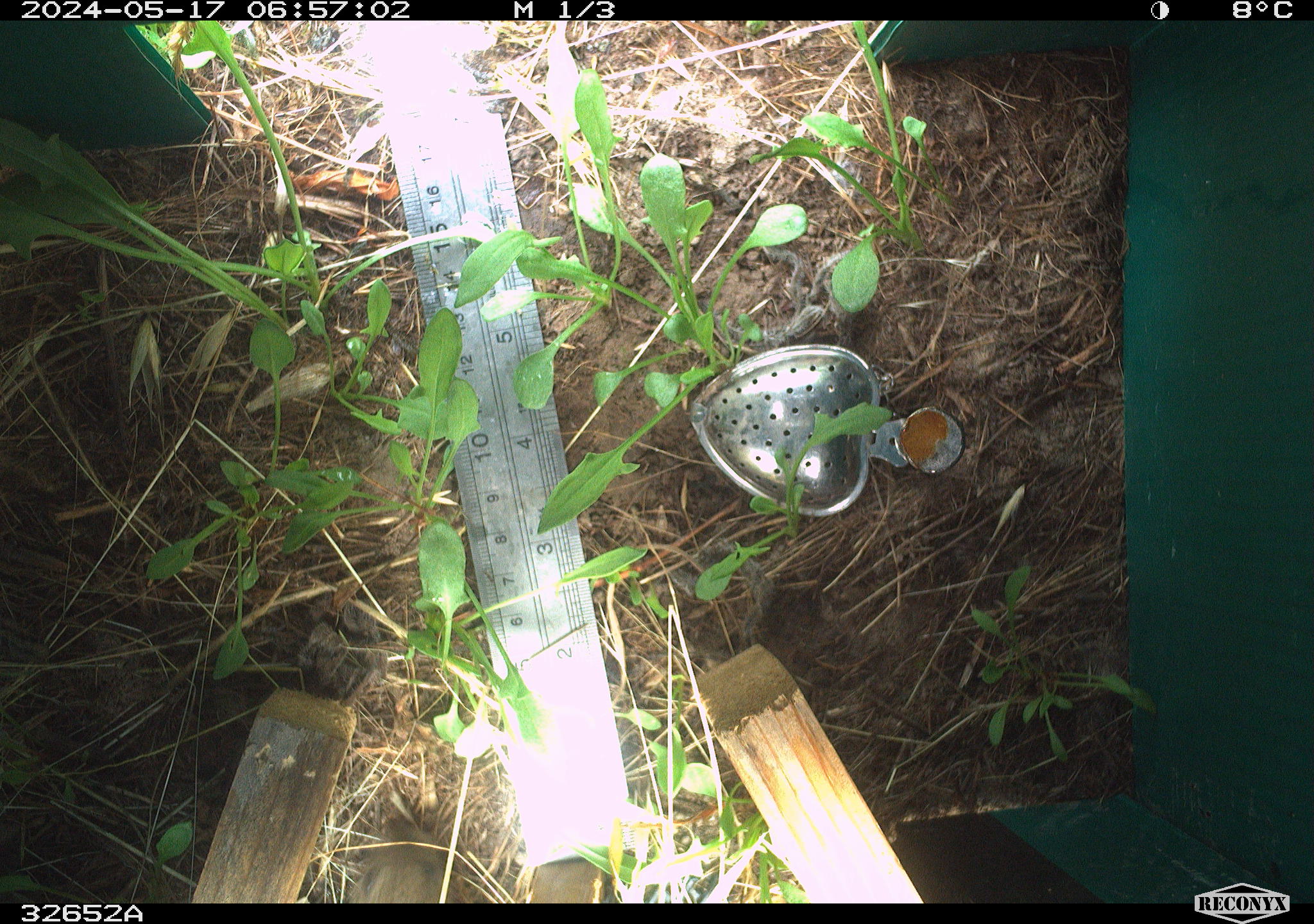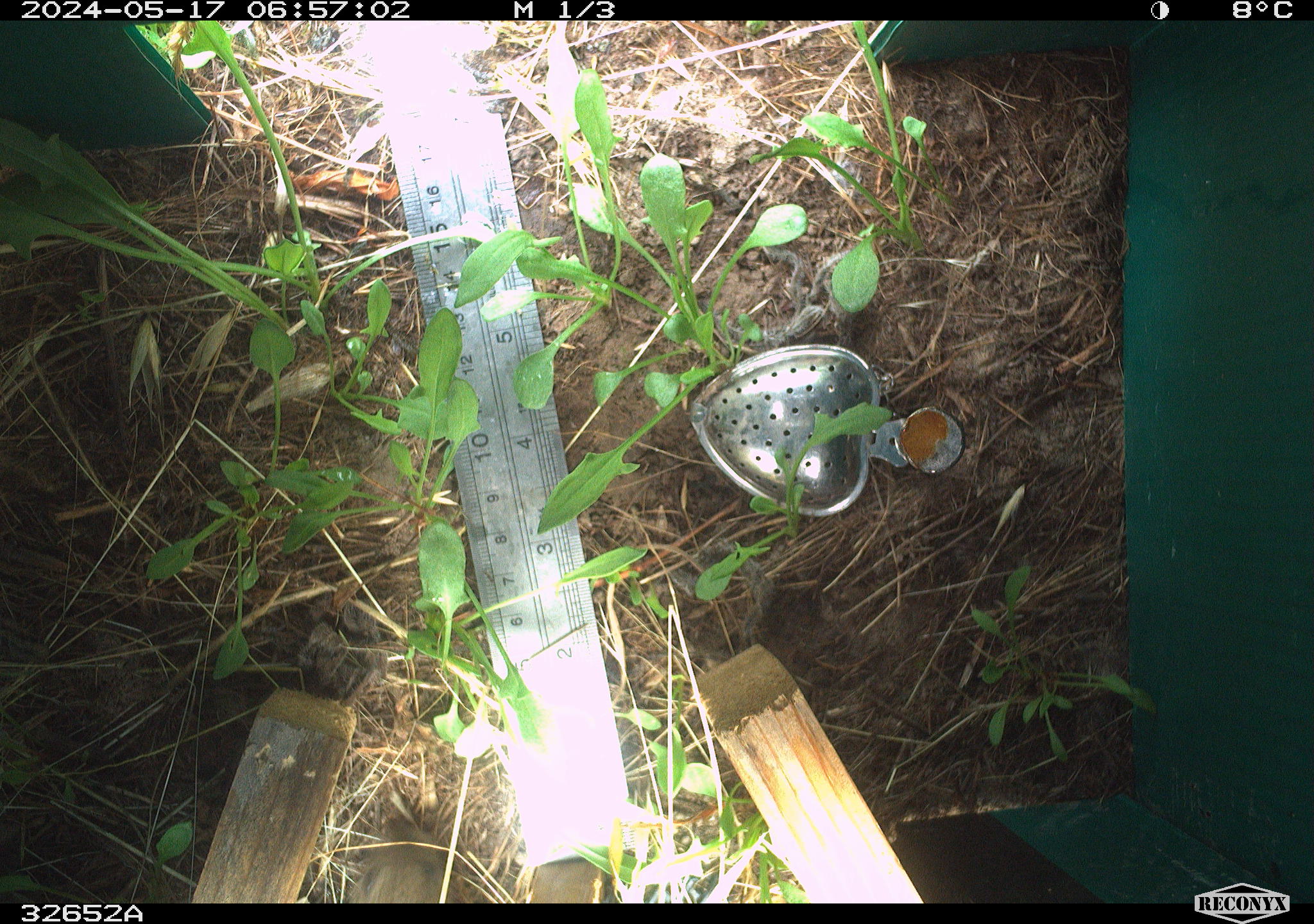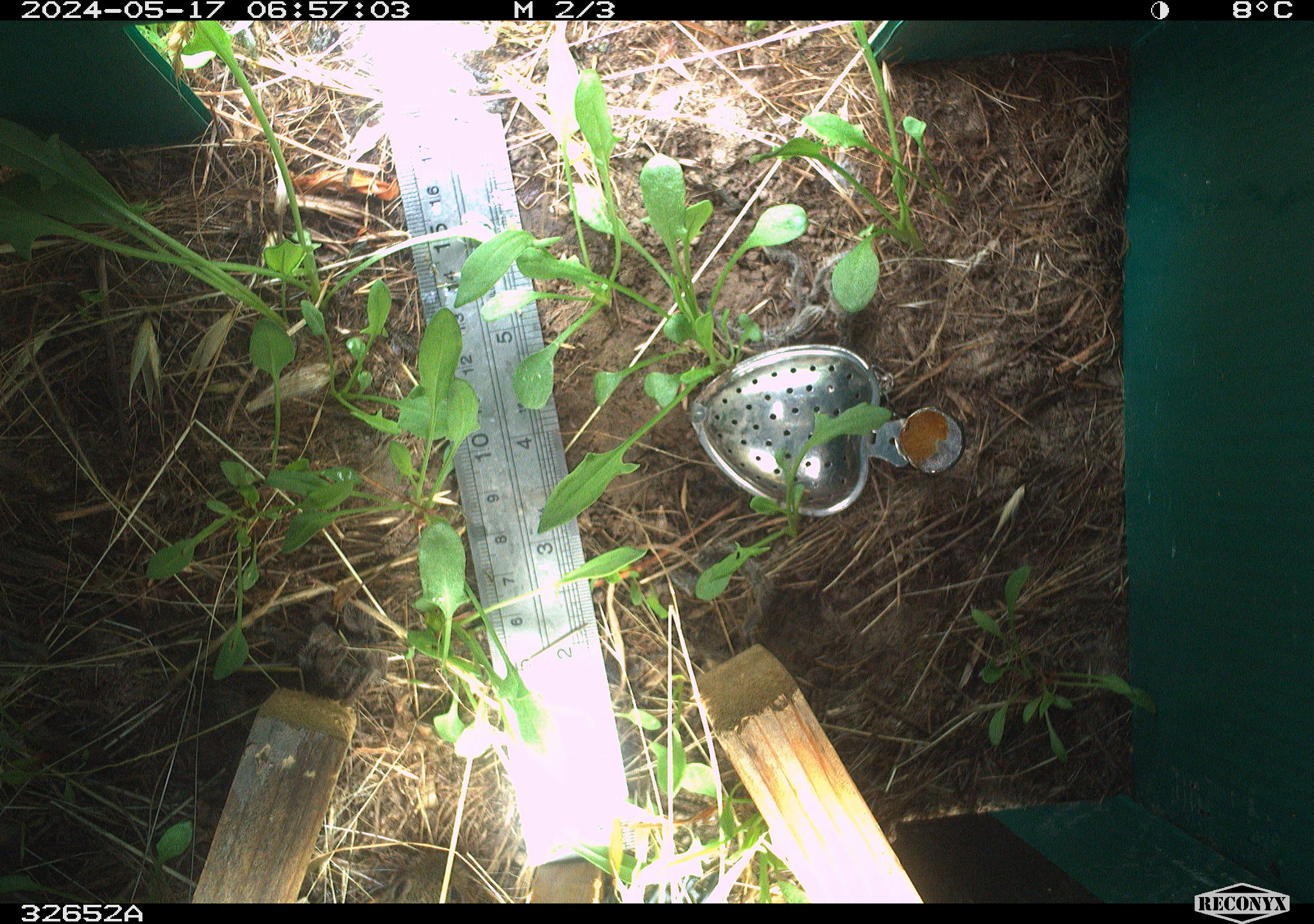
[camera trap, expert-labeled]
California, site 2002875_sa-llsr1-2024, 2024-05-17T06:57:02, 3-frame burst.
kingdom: Animalia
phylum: Chordata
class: Mammalia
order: Rodentia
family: Cricetidae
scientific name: Arvicolinae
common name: voles, lemmings, and muskrats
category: arvicolinae subfamily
Arvicolinae subfamily (voles, lemmings, and muskrats) (Arvicolinae).